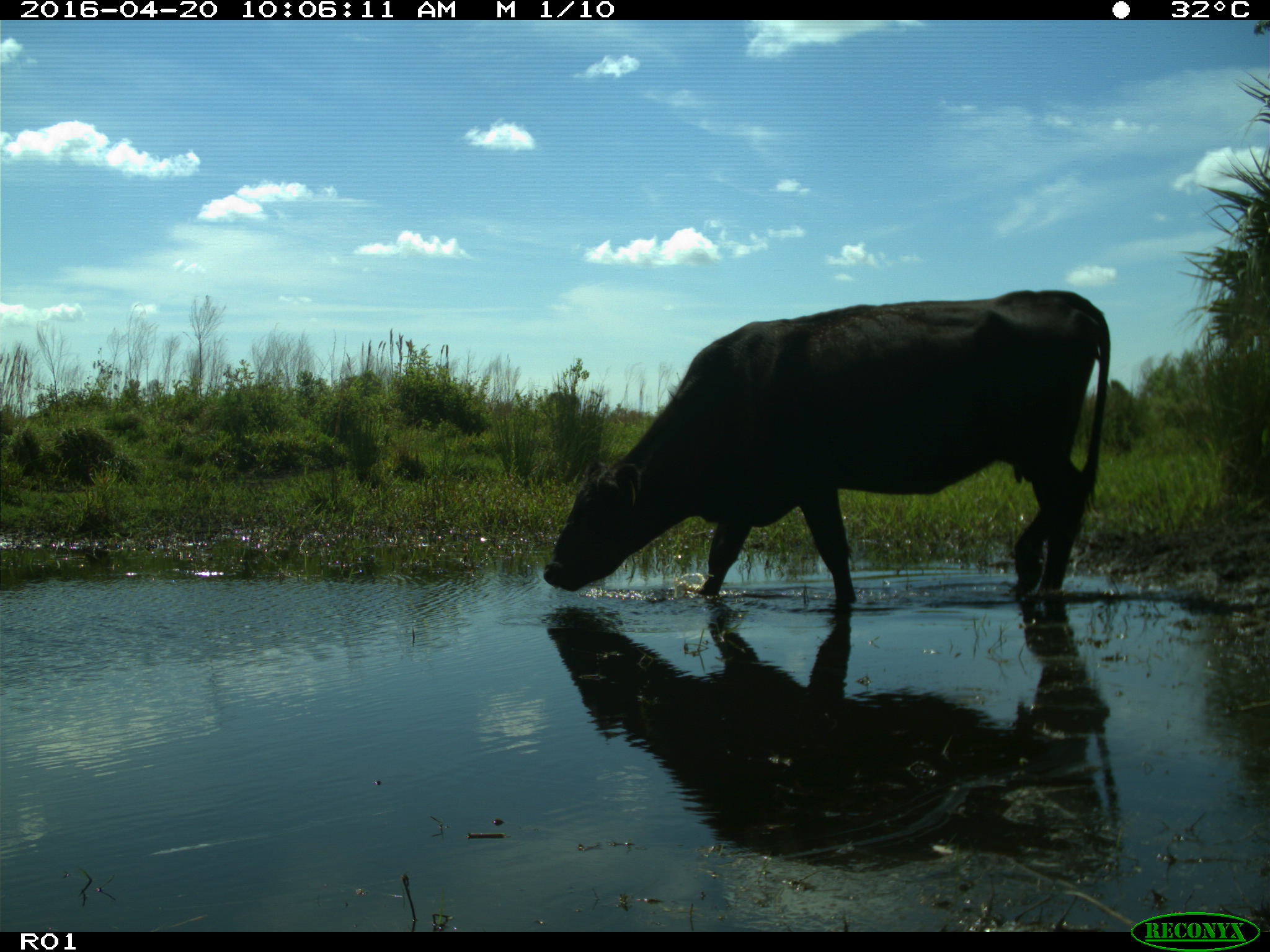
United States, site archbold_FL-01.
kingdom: Animalia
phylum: Chordata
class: Mammalia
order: Artiodactyla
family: Bovidae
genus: Bos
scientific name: Bos taurus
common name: domestic cow